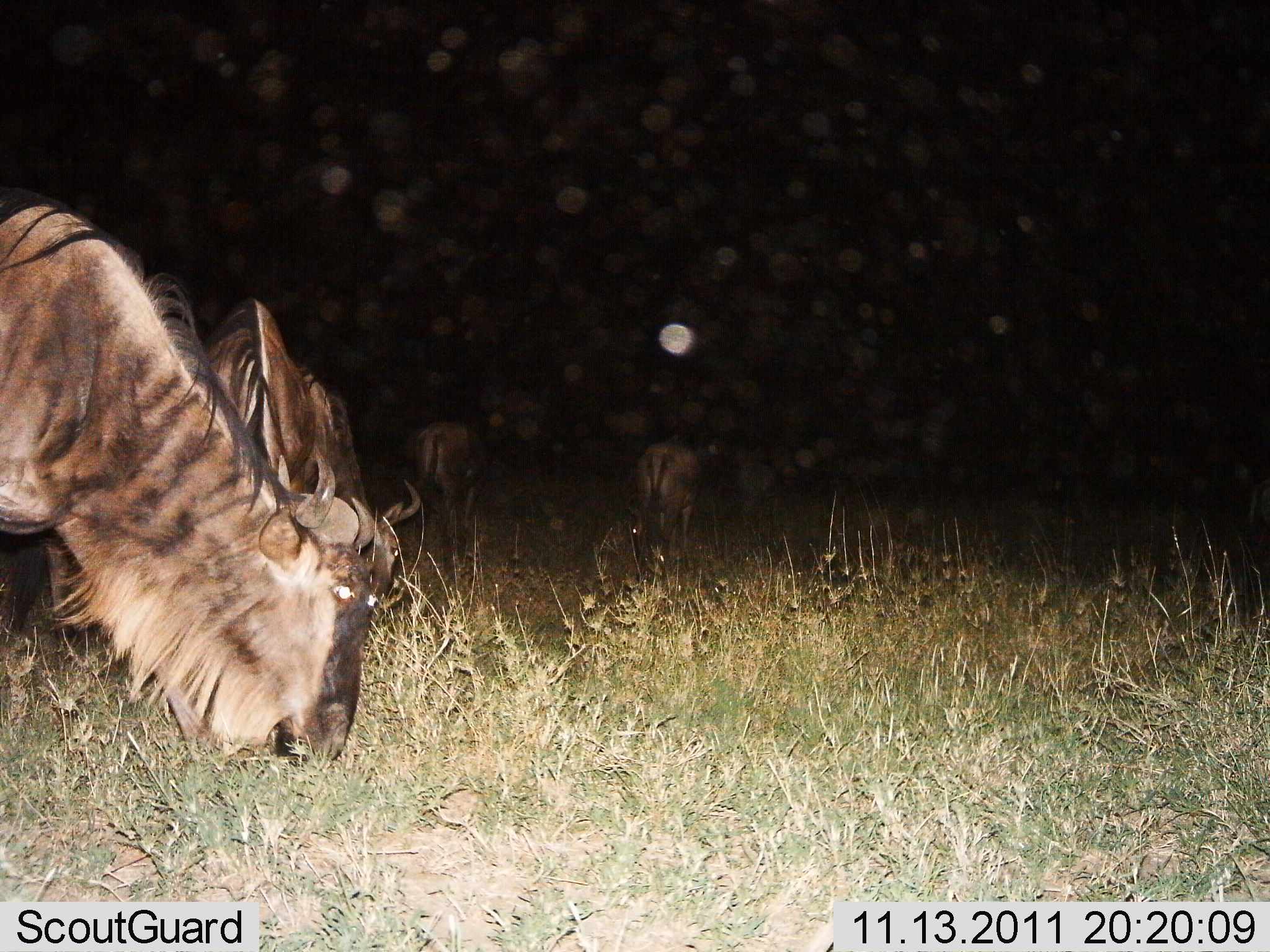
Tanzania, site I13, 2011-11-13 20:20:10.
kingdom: Animalia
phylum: Chordata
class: Mammalia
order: Artiodactyla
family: Bovidae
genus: Connochaetes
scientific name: Connochaetes taurinus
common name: blue wildebeest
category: wildebeest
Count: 4.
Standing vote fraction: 19%.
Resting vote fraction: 0%.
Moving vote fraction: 6%.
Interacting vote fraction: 0%.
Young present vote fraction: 6%.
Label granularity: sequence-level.